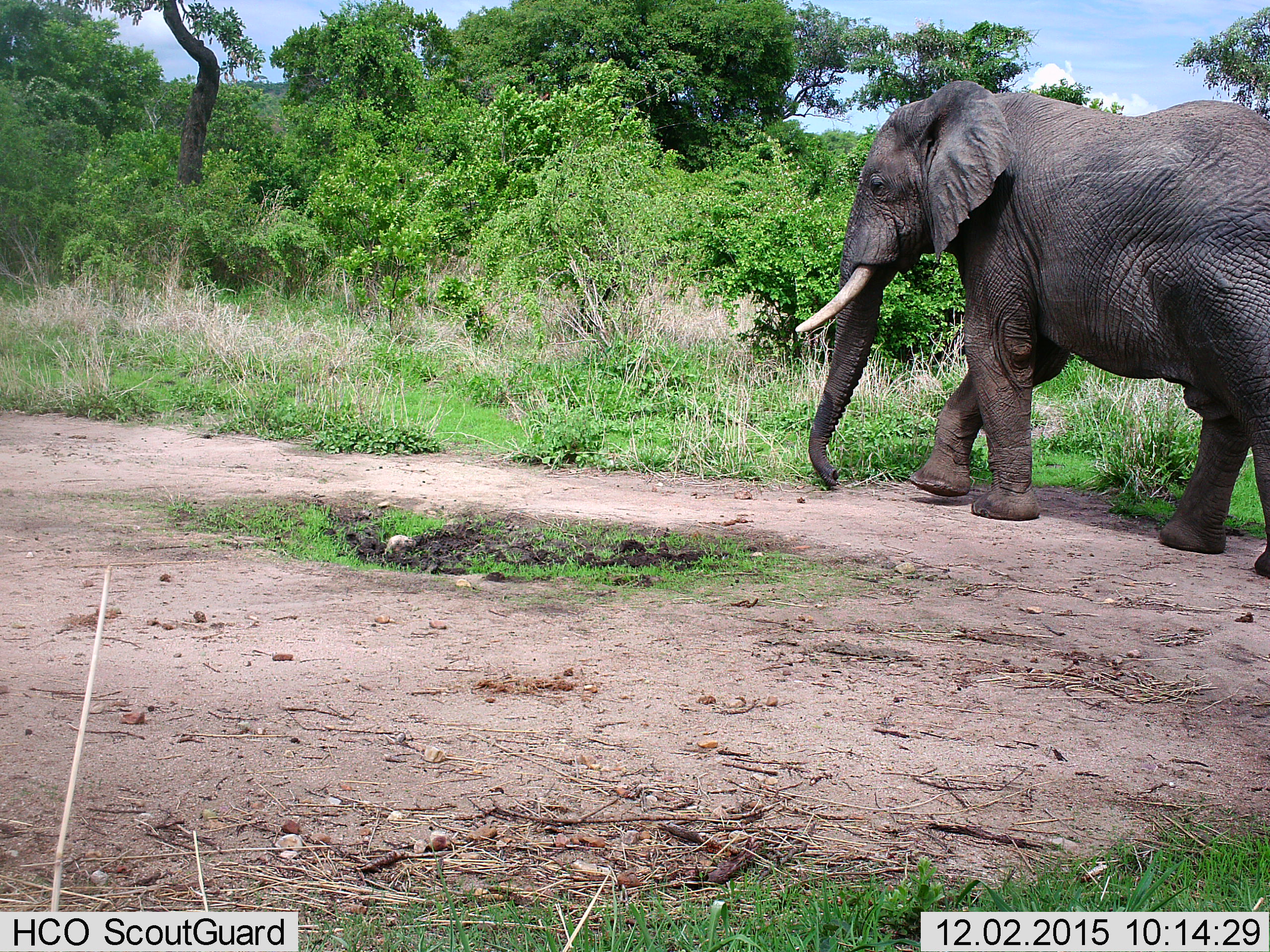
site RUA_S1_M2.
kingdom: Animalia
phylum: Chordata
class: Mammalia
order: Proboscidea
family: Elephantidae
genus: Loxodonta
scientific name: Loxodonta africana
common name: african bush elephant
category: elephant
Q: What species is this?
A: Elephant (african bush elephant) (Loxodonta africana).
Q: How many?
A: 1.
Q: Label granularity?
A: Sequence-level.